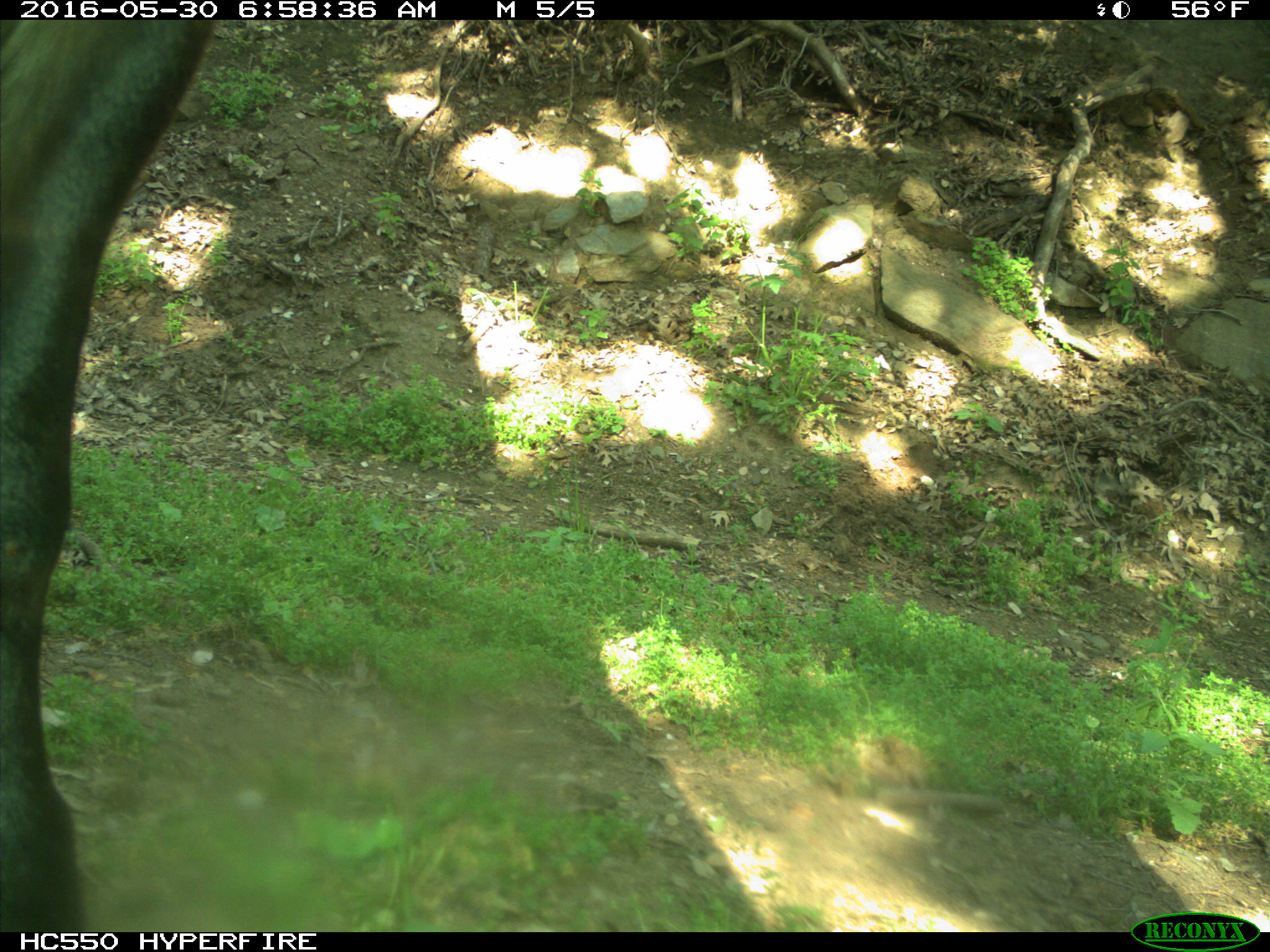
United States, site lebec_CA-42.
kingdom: Animalia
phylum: Chordata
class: Mammalia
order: Artiodactyla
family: Bovidae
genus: Bos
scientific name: Bos taurus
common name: domestic cow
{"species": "Bos taurus (domestic cow)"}